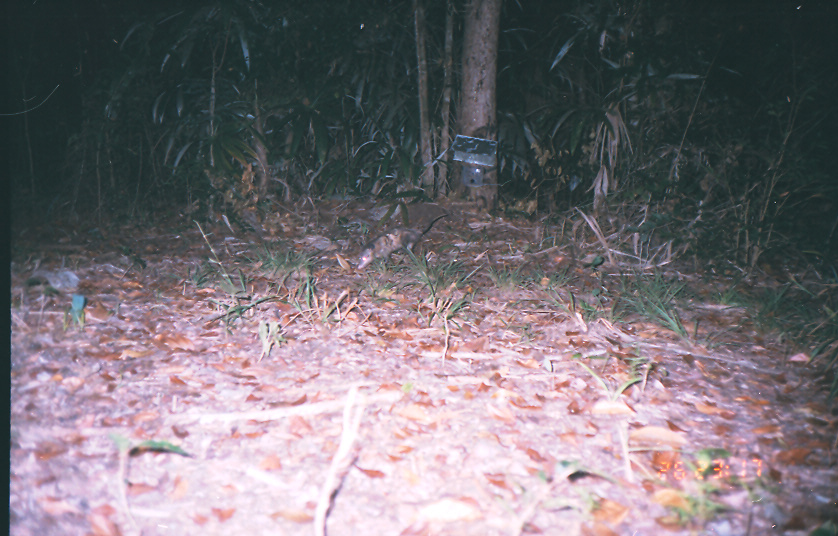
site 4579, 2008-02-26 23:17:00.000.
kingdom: Animalia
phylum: Chordata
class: Mammalia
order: Didelphimorphia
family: Didelphidae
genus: Didelphis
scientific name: Didelphis marsupialis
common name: southern opossum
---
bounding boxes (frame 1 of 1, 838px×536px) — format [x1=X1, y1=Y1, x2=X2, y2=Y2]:
didelphis marsupialis: [x1=356, y1=213, x2=447, y2=270]